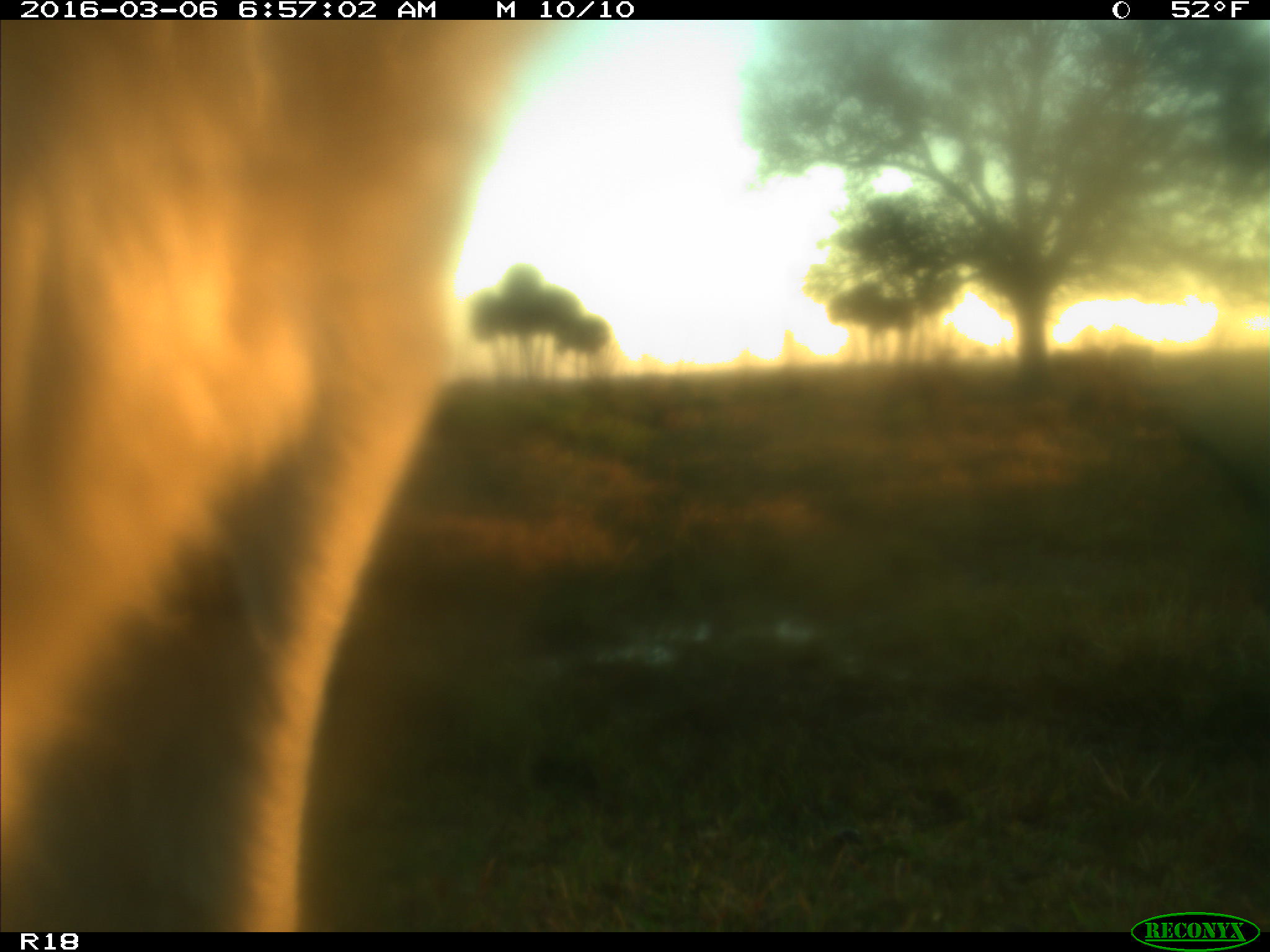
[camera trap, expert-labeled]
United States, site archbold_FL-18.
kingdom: Animalia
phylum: Chordata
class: Mammalia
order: Artiodactyla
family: Bovidae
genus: Bos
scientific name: Bos taurus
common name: domestic cow